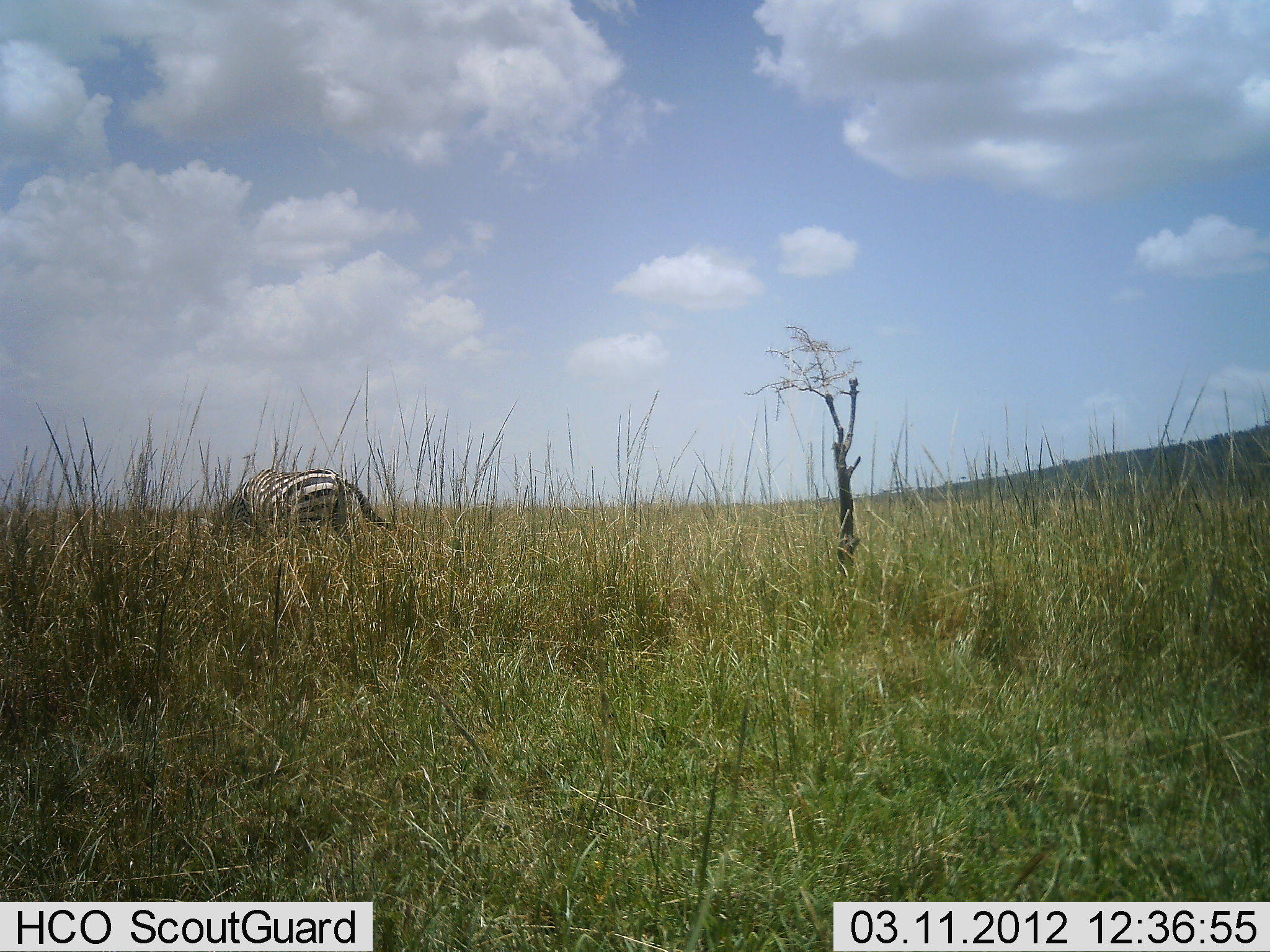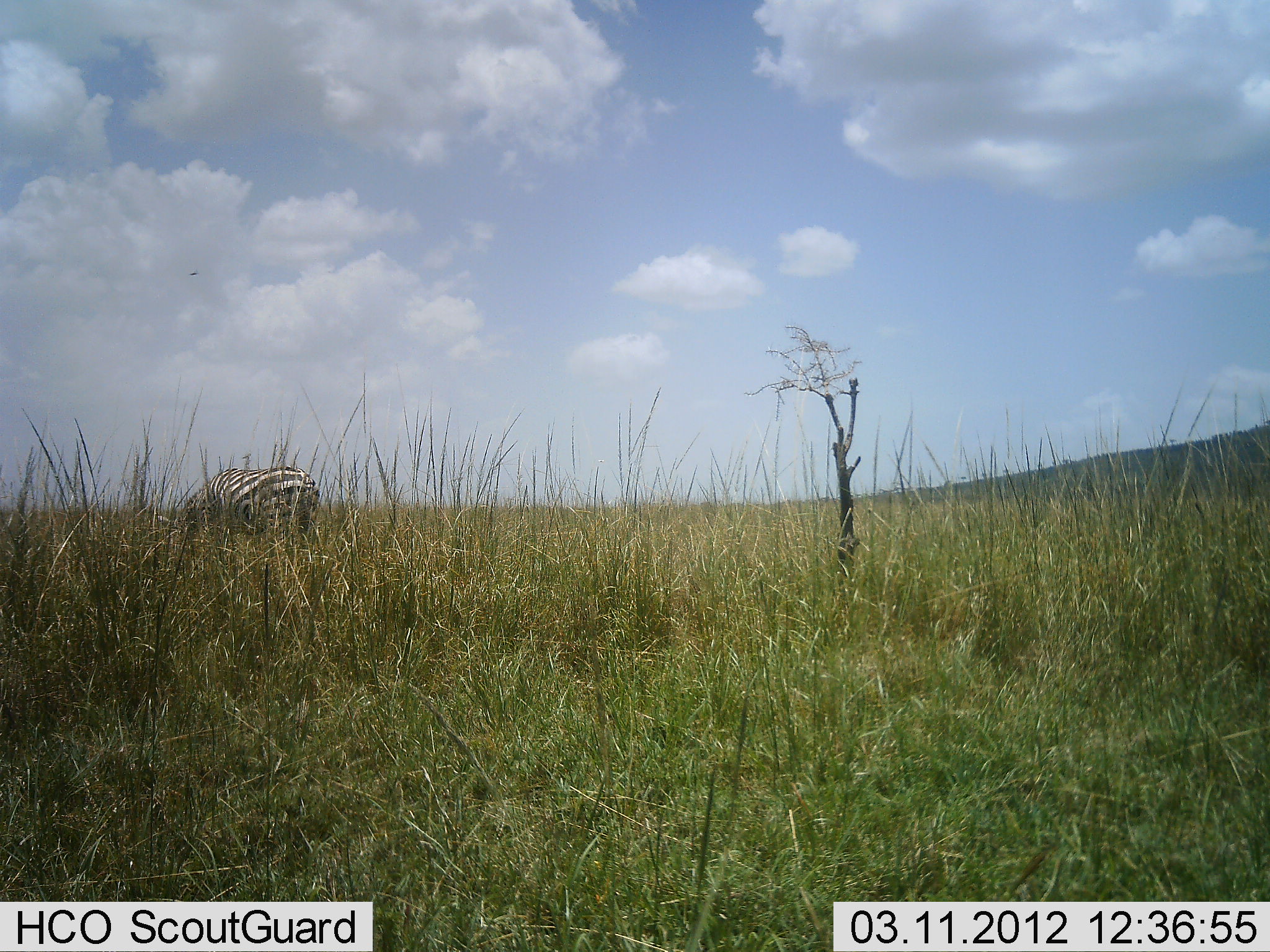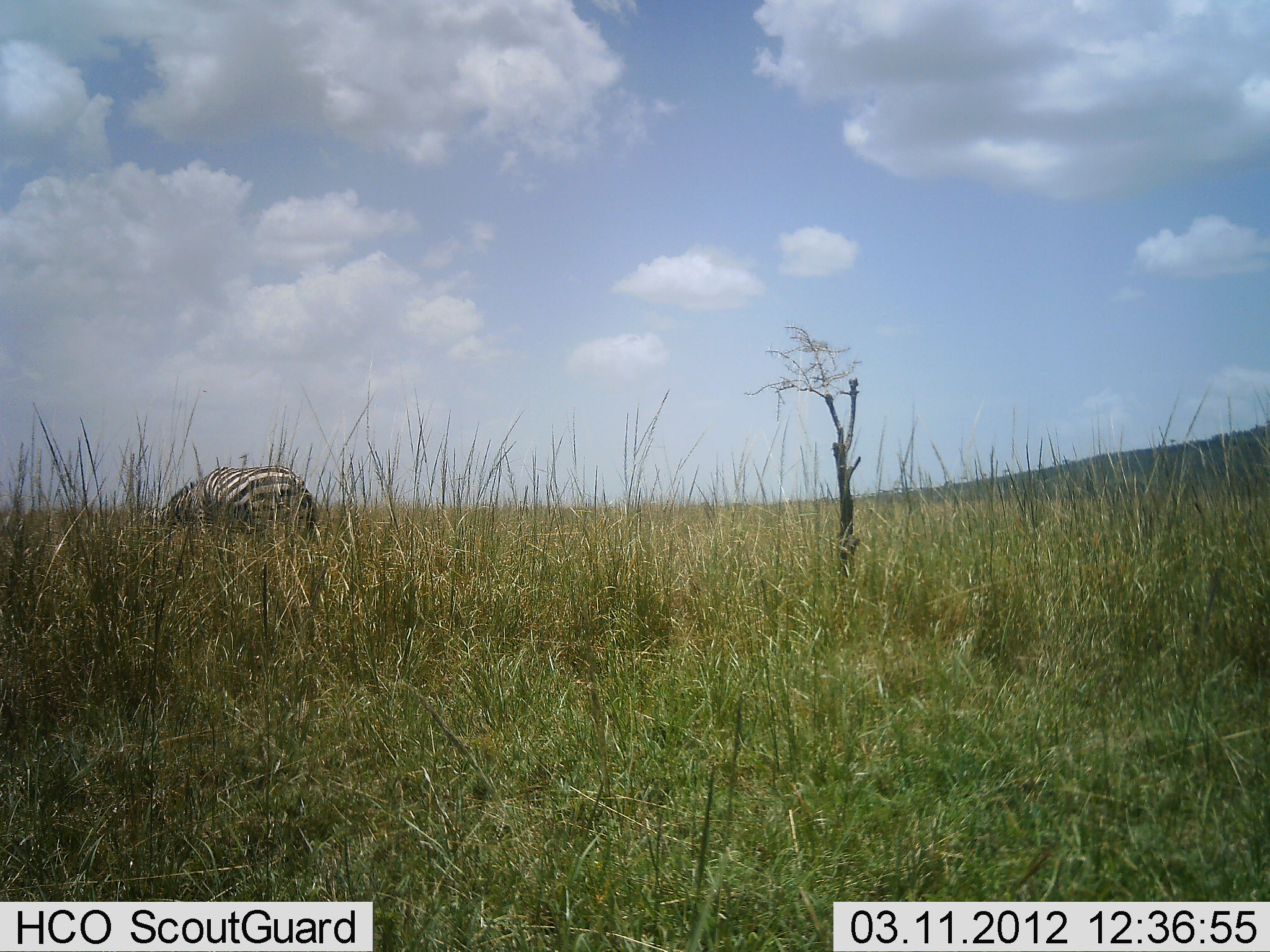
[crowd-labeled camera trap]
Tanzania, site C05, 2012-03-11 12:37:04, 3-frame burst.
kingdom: Animalia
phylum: Chordata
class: Mammalia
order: Perissodactyla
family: Equidae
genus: Equus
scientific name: Equus quagga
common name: plains zebra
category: zebra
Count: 1.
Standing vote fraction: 8%.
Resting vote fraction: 0%.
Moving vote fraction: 38%.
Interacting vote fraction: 0%.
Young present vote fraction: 0%.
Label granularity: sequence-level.